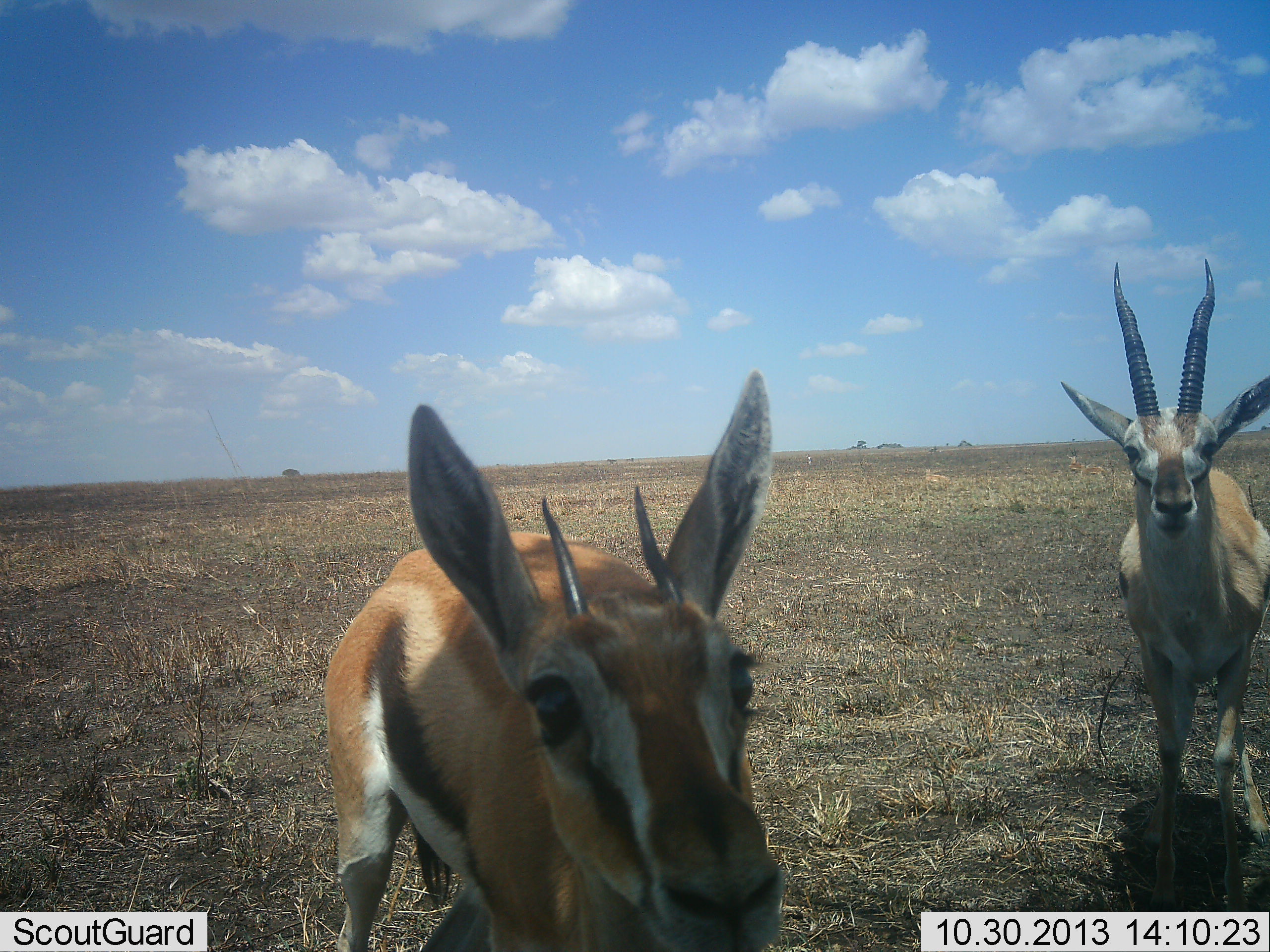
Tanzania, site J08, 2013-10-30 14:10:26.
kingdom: Animalia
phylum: Chordata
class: Mammalia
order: Artiodactyla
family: Bovidae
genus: Eudorcas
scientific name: Eudorcas thomsonii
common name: thomson's gazelle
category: gazellethomsons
Gazellethomsons (thomson's gazelle) (Eudorcas thomsonii), count 2. Behavior (volunteer vote fractions): standing 94%, resting 0%, moving 3%, interacting 19%. Young present (vote fraction): 9%. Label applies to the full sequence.